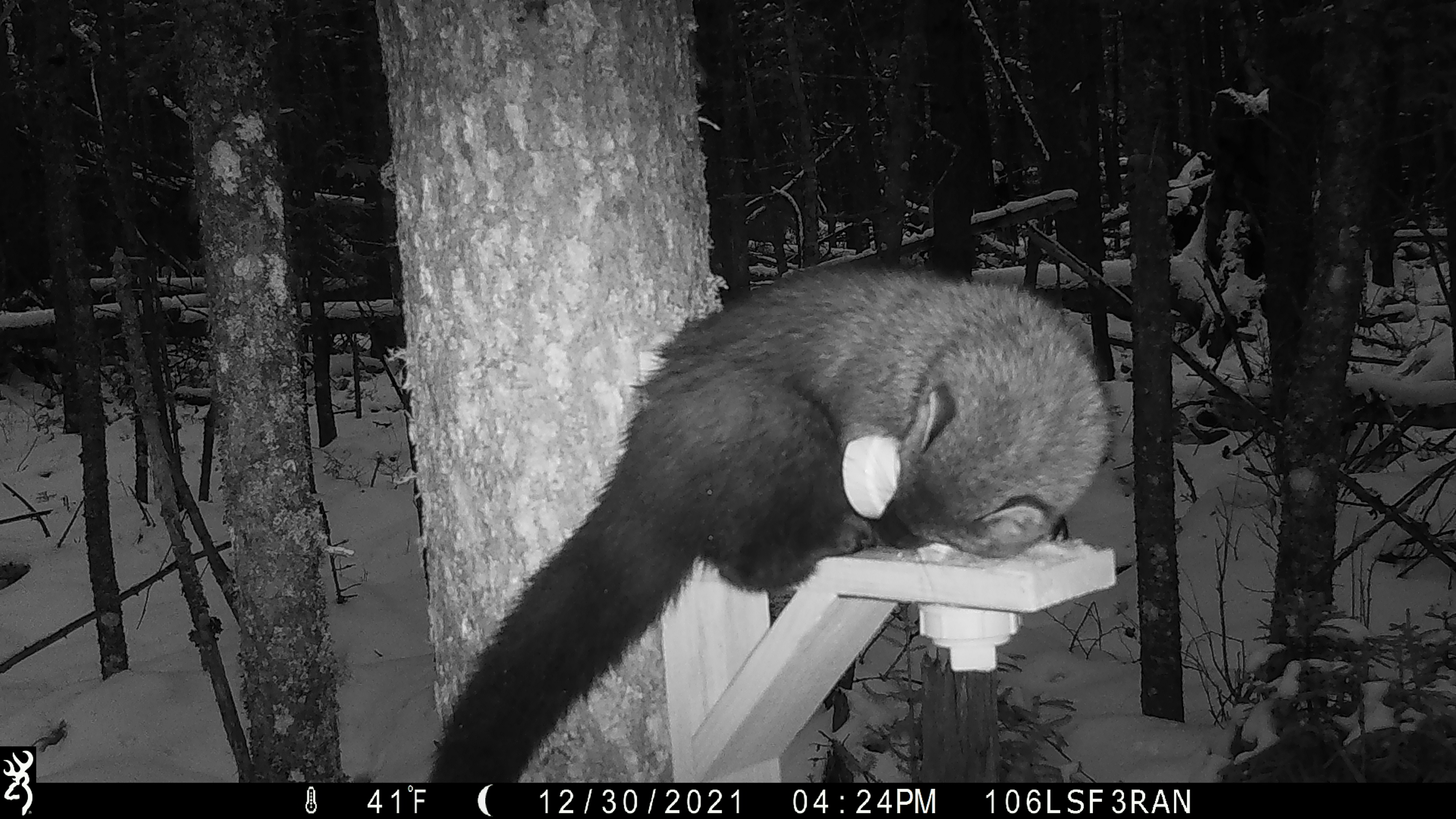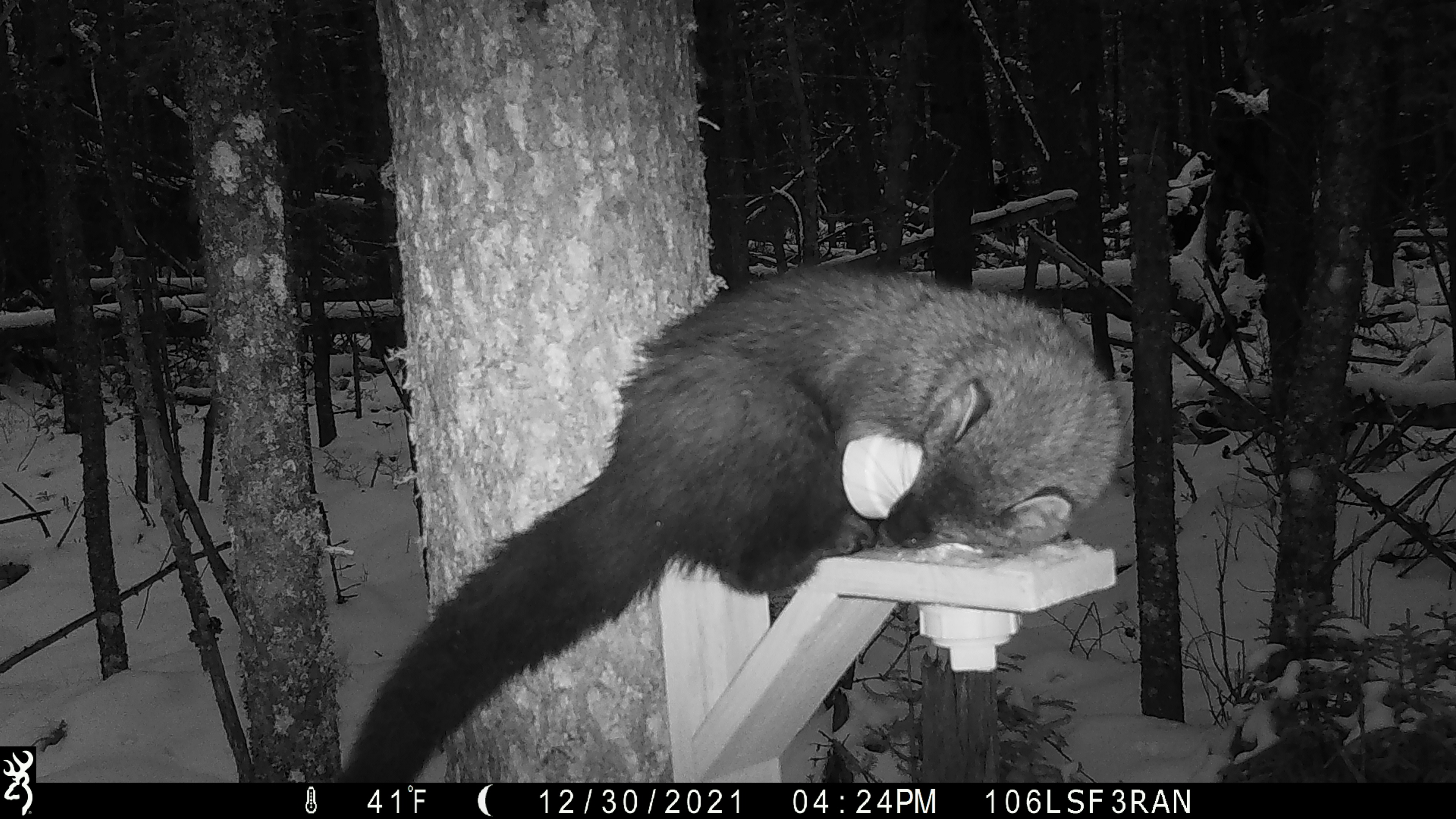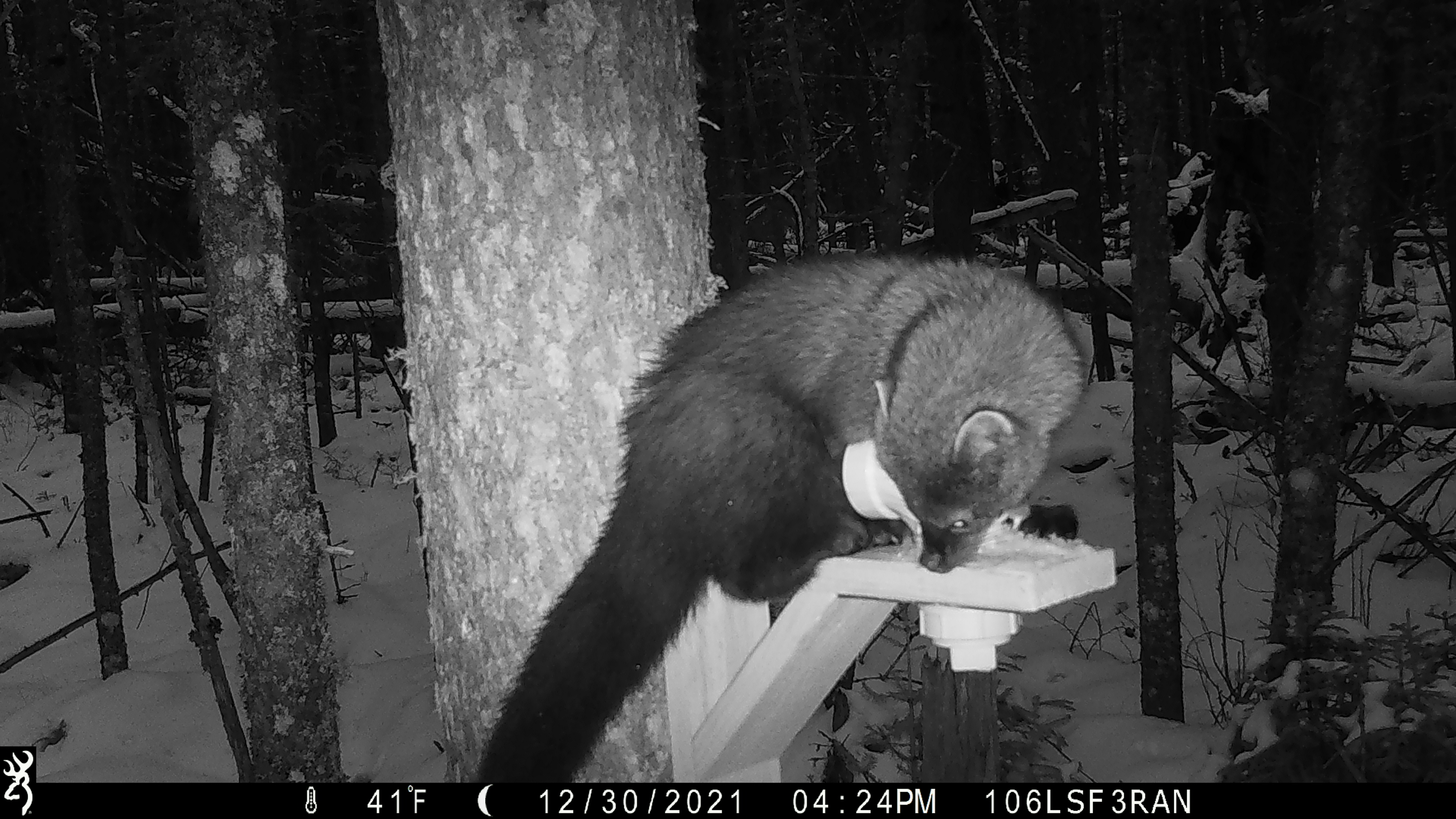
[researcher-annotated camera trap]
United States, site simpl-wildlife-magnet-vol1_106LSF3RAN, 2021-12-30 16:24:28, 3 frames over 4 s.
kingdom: Animalia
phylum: Chordata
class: Mammalia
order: Carnivora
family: Mustelidae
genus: Pekania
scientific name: Pekania pennanti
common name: fisher